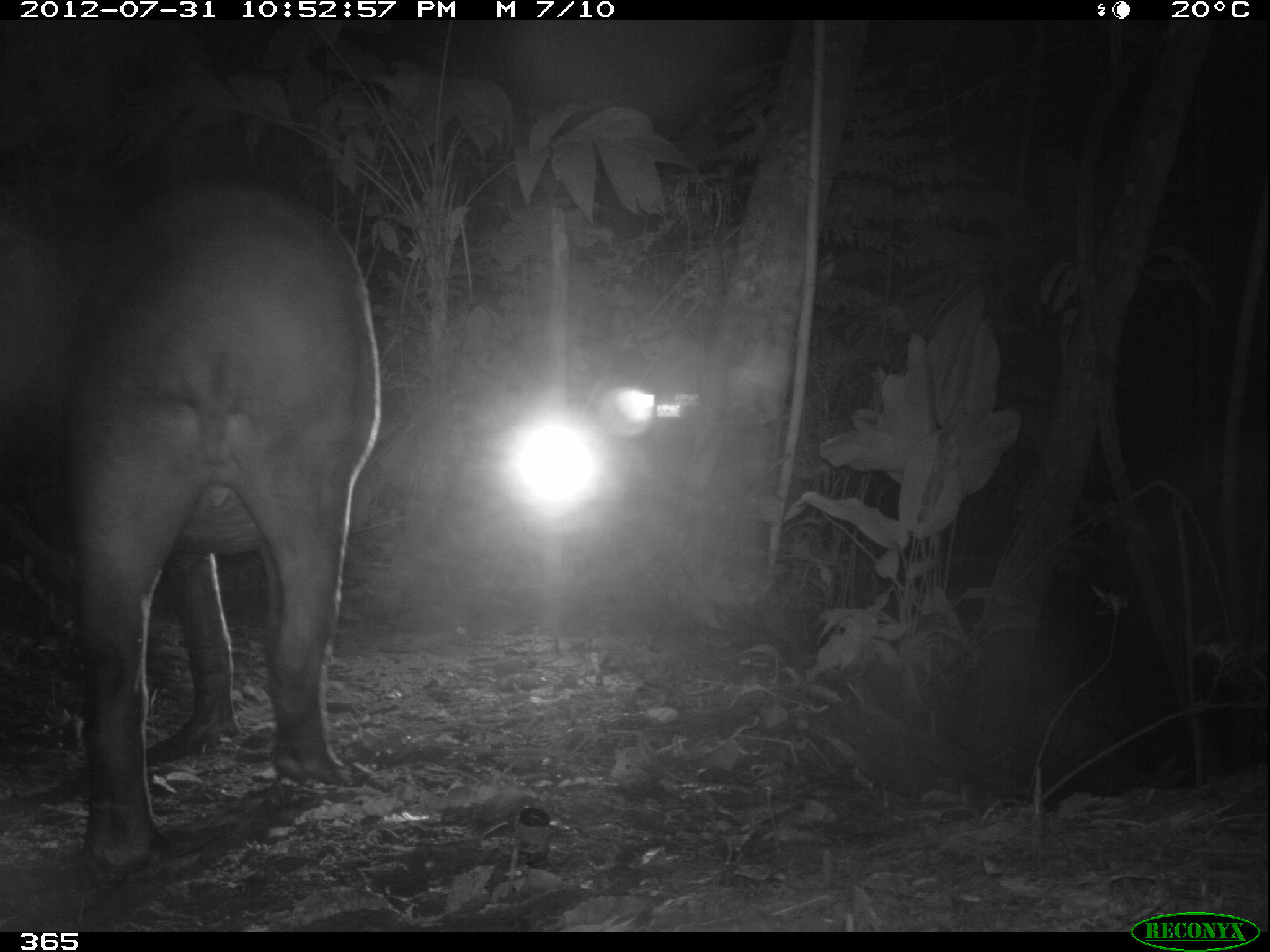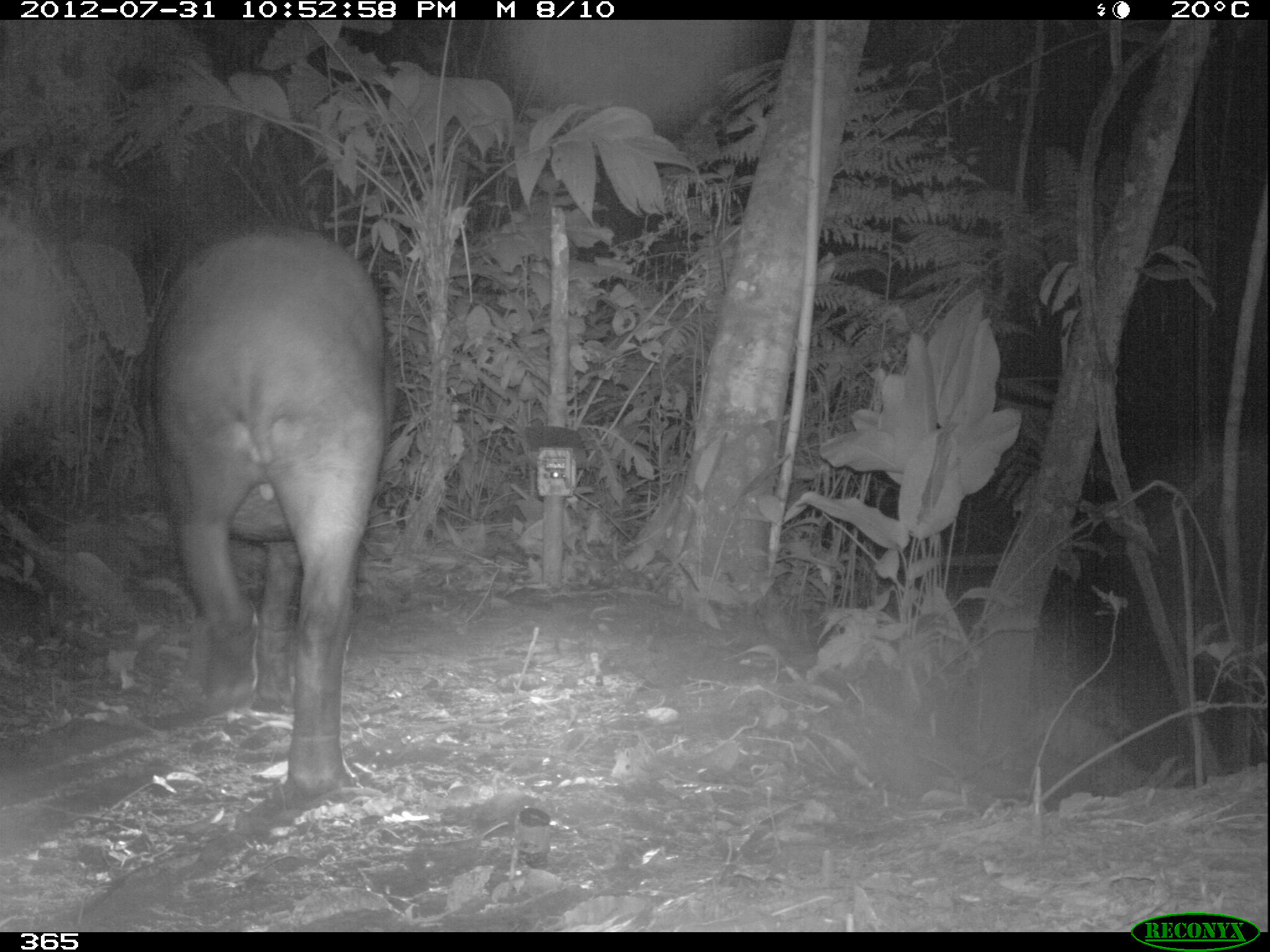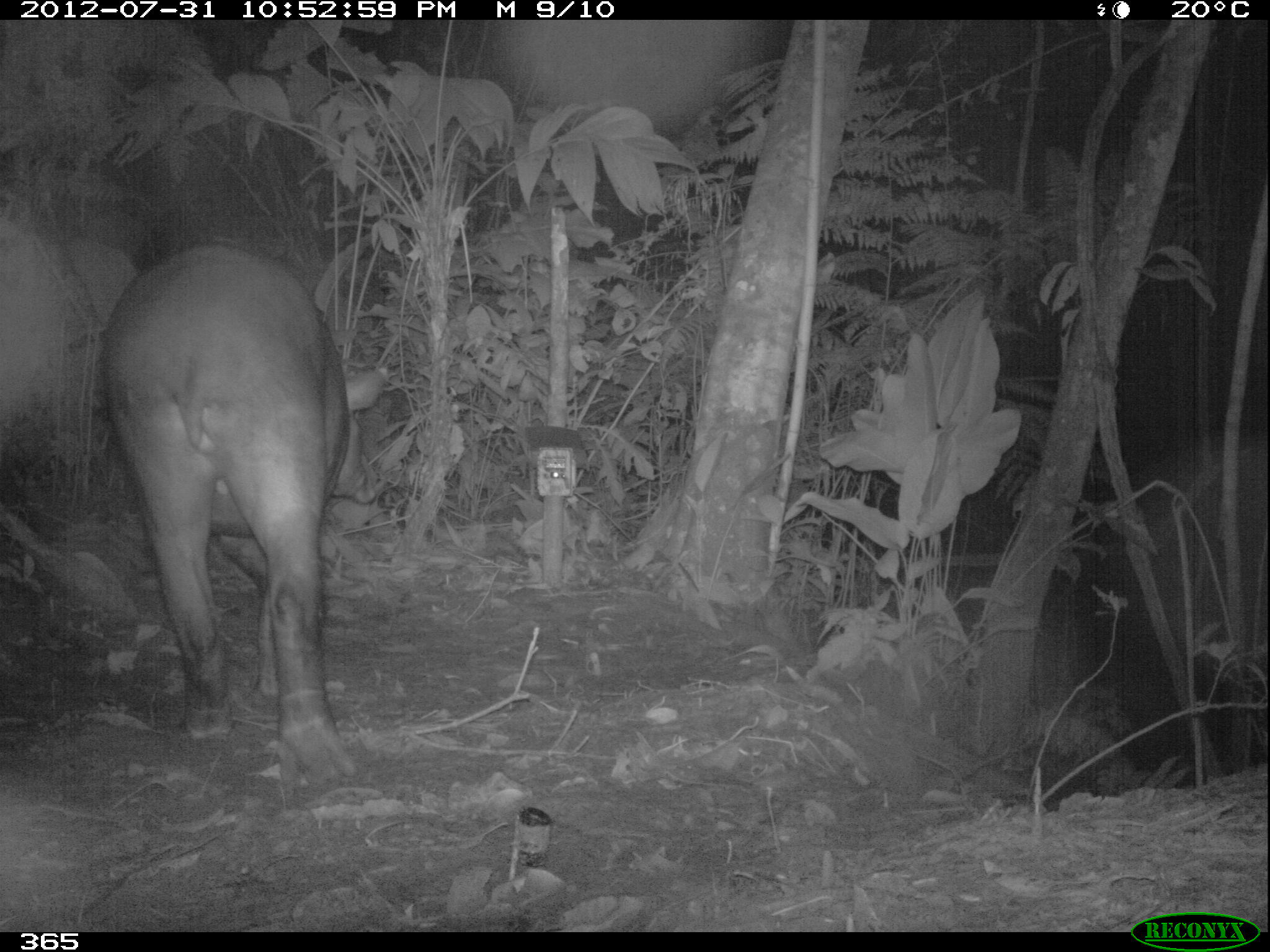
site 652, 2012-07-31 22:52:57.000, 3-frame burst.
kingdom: Animalia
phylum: Chordata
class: Mammalia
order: Perissodactyla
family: Tapiridae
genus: Tapirus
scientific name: Tapirus terrestris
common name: south american tapir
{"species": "Tapirus terrestris (south american tapir)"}